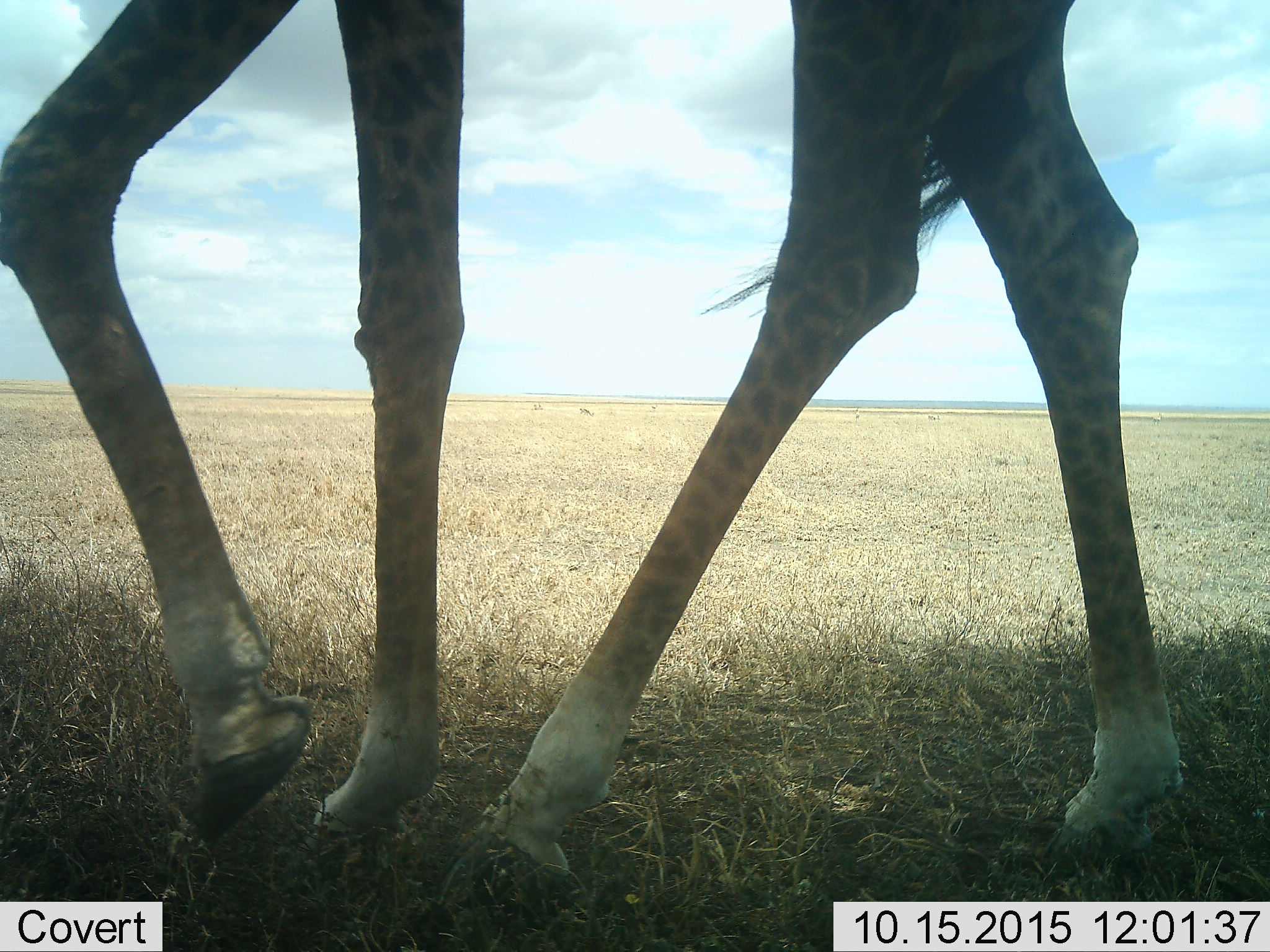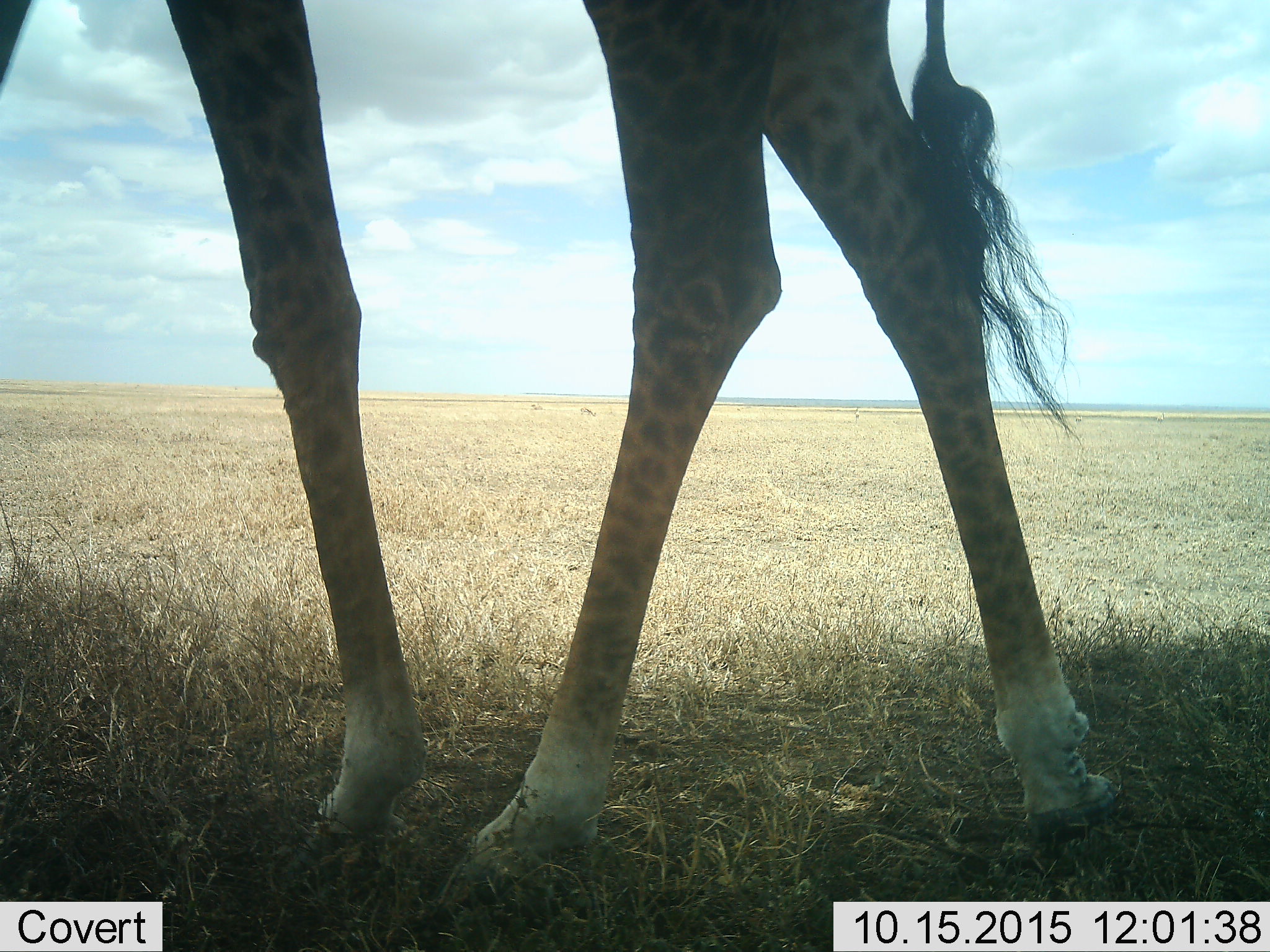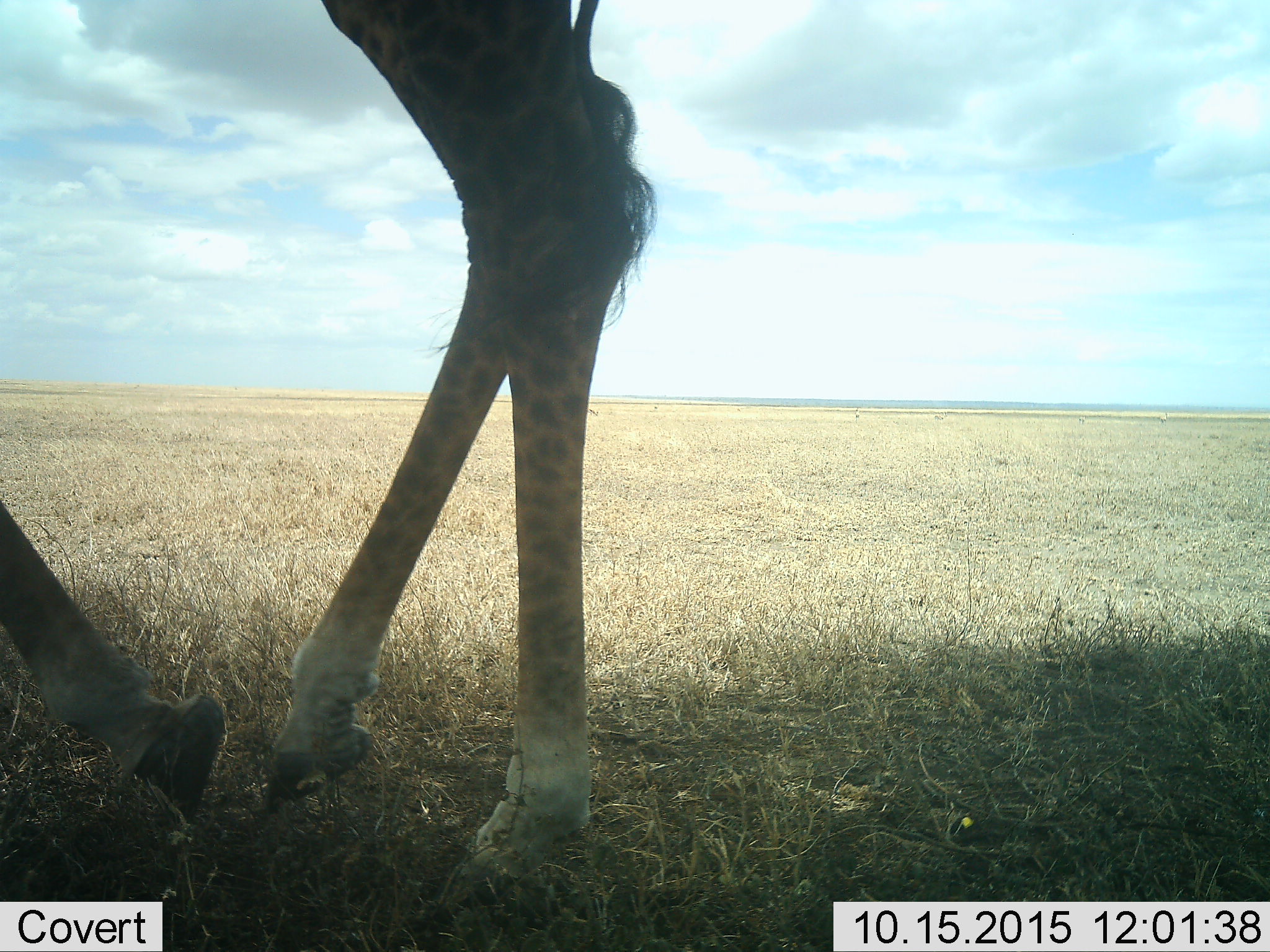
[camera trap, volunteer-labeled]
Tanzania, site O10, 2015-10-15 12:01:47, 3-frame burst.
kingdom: Animalia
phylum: Chordata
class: Mammalia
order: Artiodactyla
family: Giraffidae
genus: Giraffa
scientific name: Giraffa camelopardalis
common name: giraffe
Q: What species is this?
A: Giraffe (Giraffa camelopardalis).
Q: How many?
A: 1.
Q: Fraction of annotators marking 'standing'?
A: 20%.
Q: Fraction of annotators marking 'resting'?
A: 0%.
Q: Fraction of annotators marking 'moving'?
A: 80%.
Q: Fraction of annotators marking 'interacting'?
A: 0%.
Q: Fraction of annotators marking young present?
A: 0%.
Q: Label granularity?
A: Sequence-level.